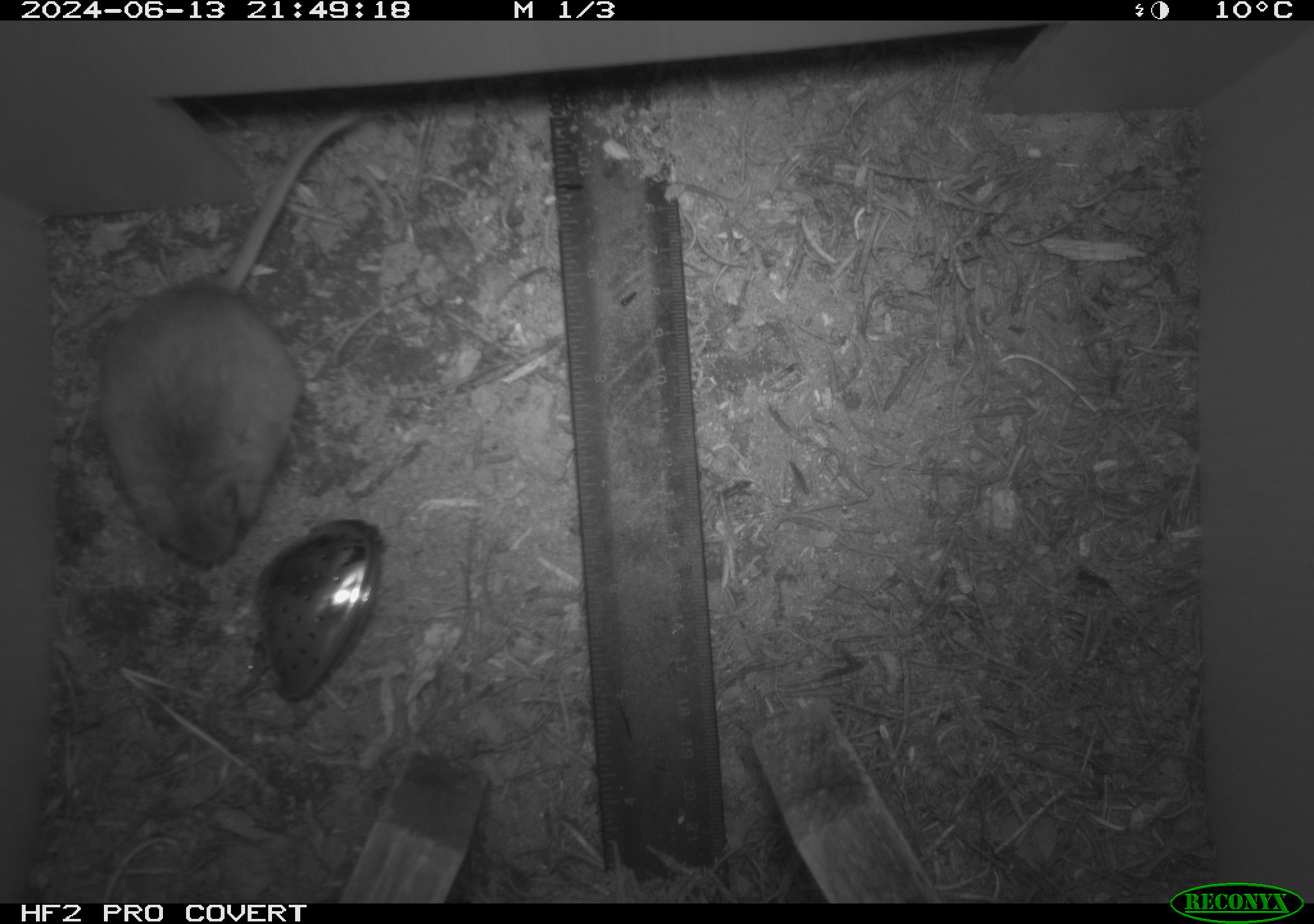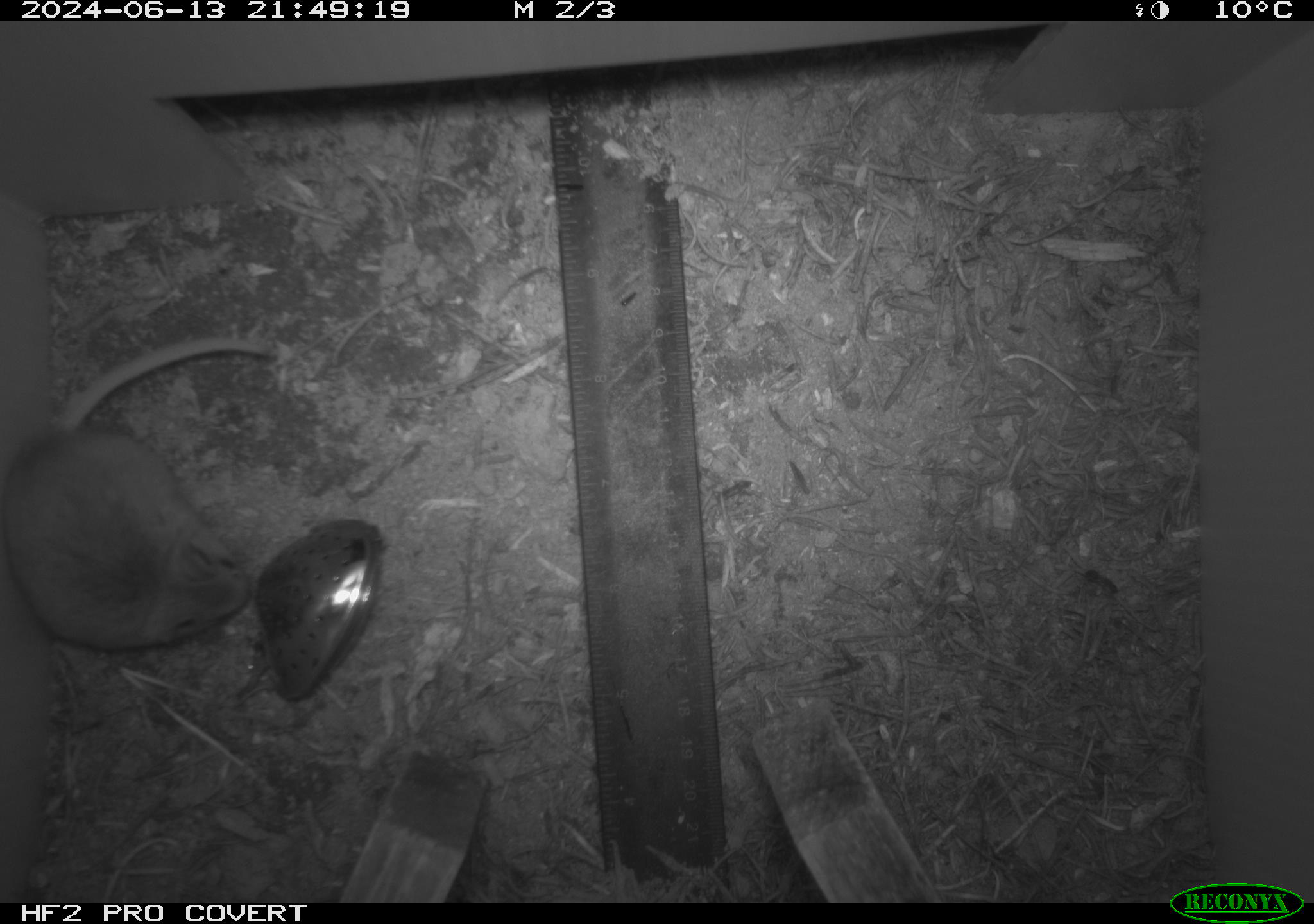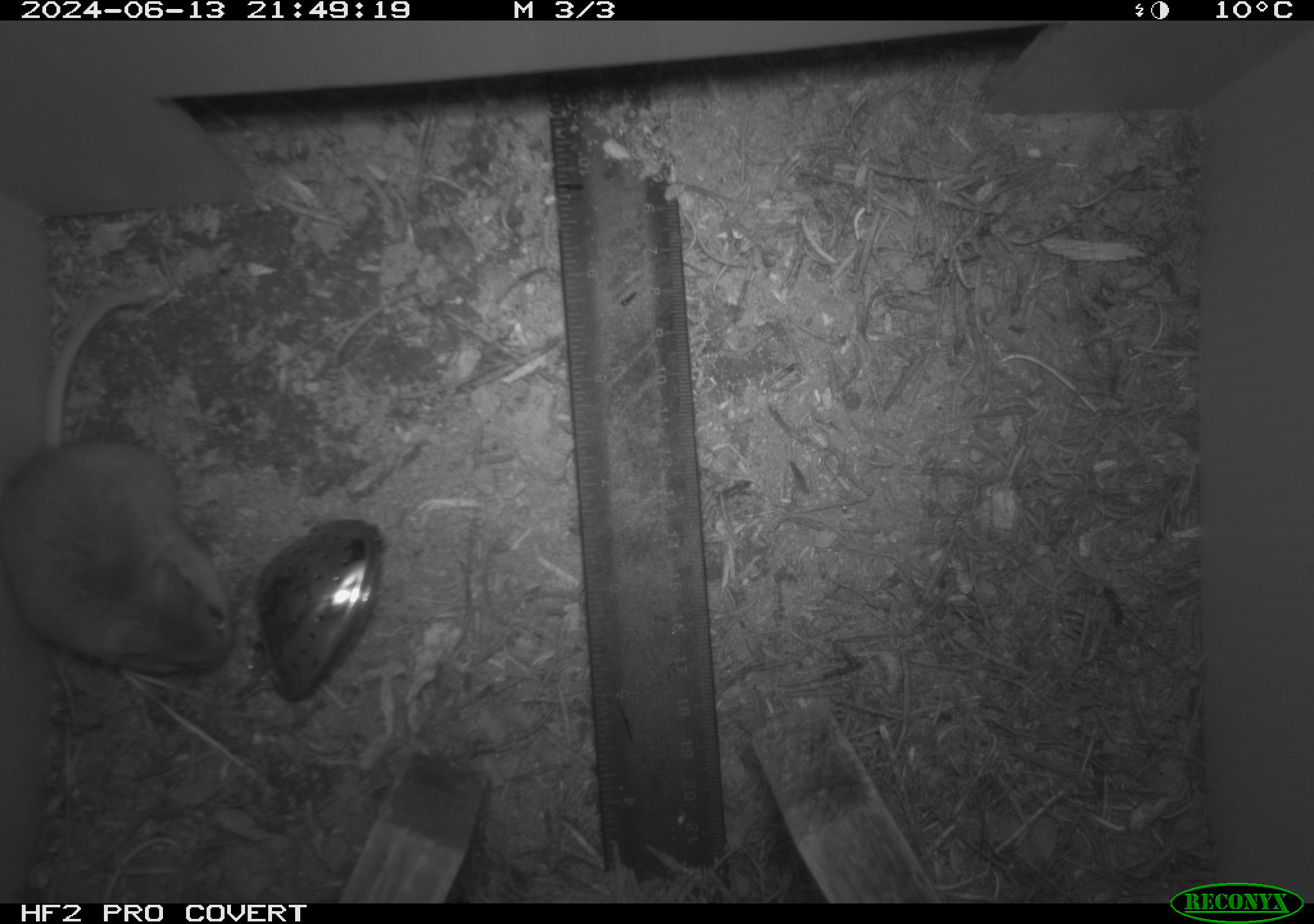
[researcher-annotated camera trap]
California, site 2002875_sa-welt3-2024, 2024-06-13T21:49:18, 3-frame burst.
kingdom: Animalia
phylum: Chordata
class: Mammalia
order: Rodentia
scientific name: Rodentia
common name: mouse species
Mouse species (Rodentia).